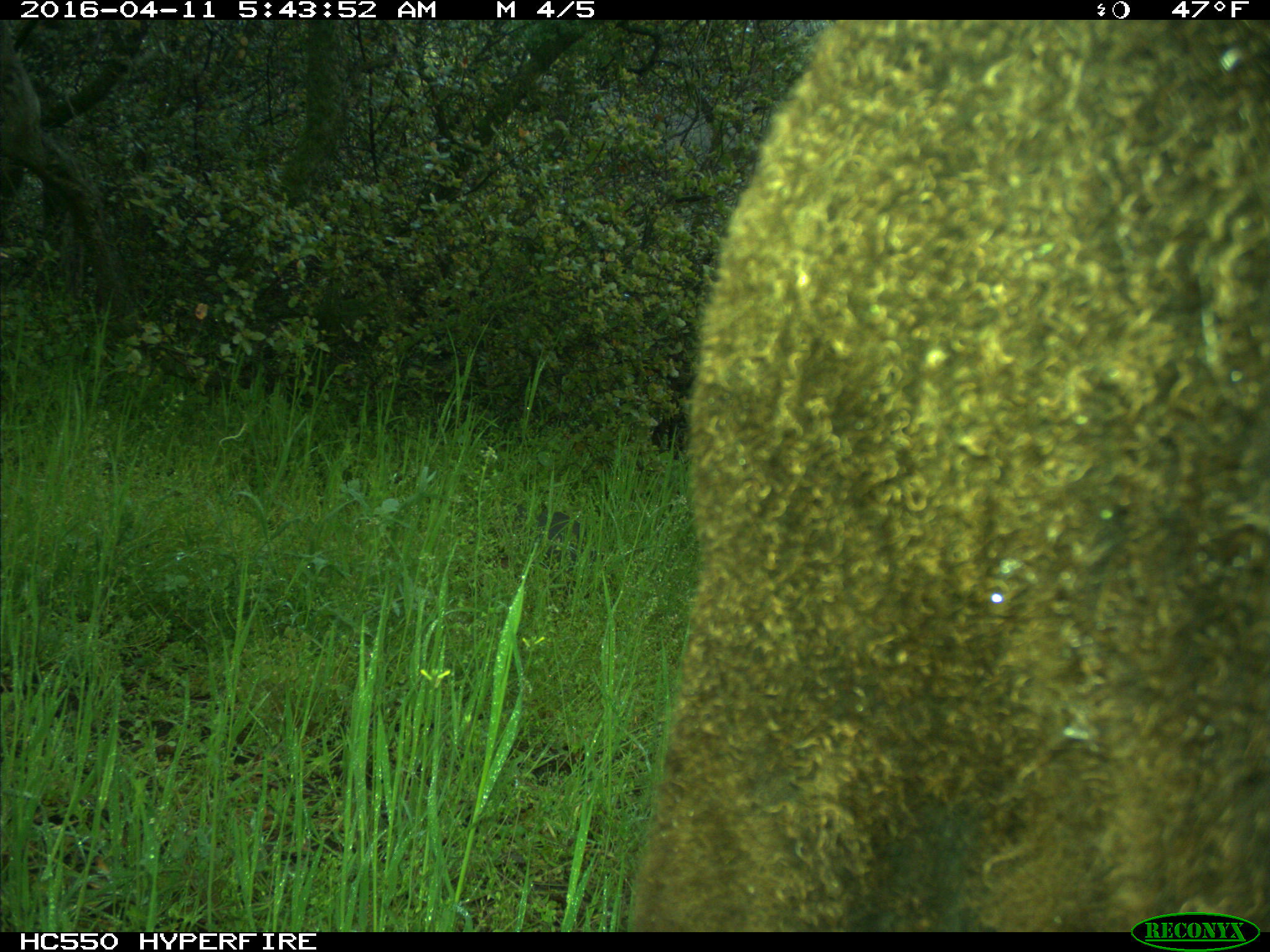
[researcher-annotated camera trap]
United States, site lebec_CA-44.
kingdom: Animalia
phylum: Chordata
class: Mammalia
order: Artiodactyla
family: Bovidae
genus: Bos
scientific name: Bos taurus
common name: domestic cow